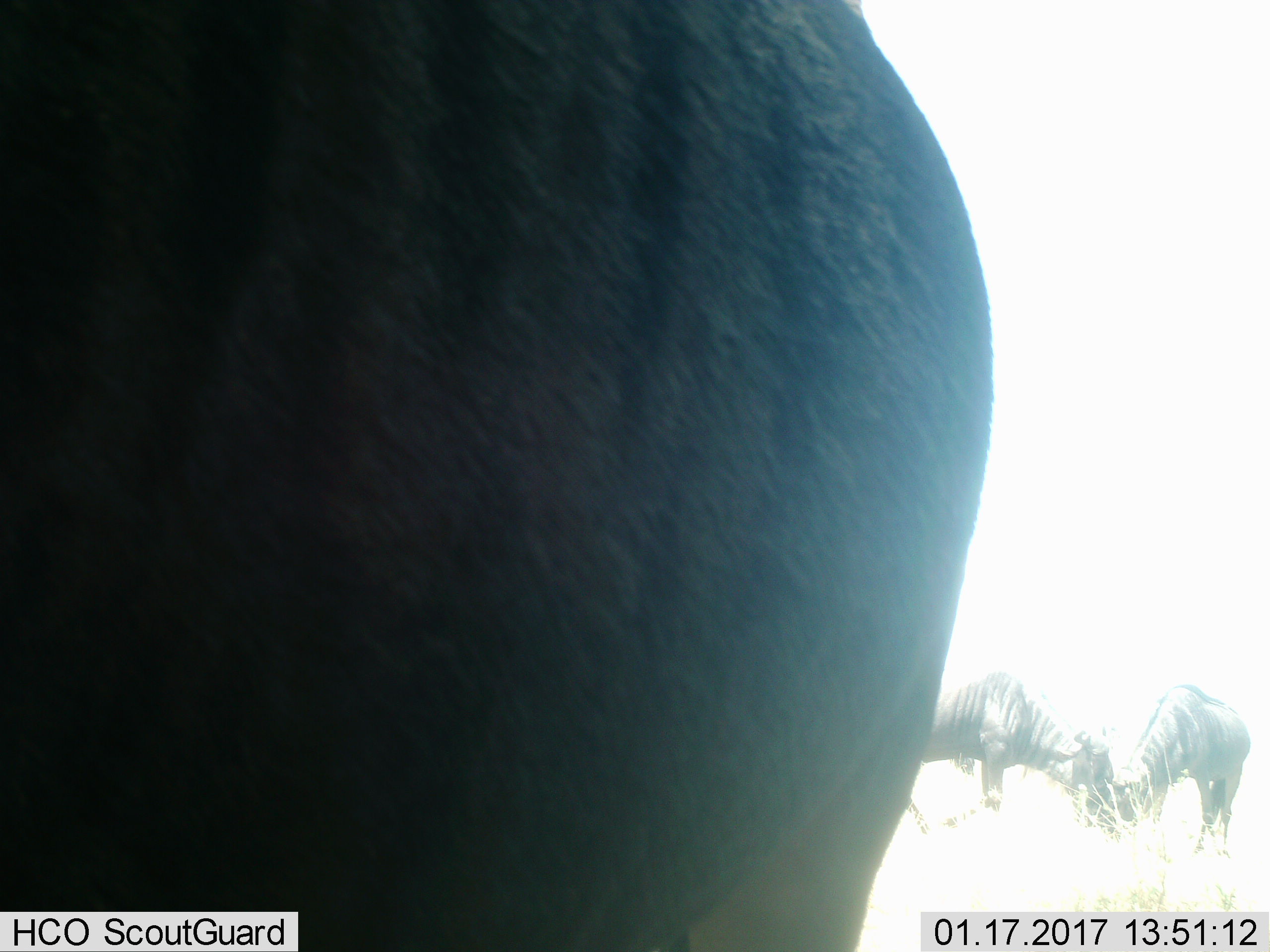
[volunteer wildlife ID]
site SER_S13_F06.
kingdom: Animalia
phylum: Chordata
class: Mammalia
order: Artiodactyla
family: Bovidae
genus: Connochaetes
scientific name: Connochaetes taurinus taurinus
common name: blue wildebeest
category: wildebeestblue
Wildebeestblue (blue wildebeest) (Connochaetes taurinus taurinus), count 3. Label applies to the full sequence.